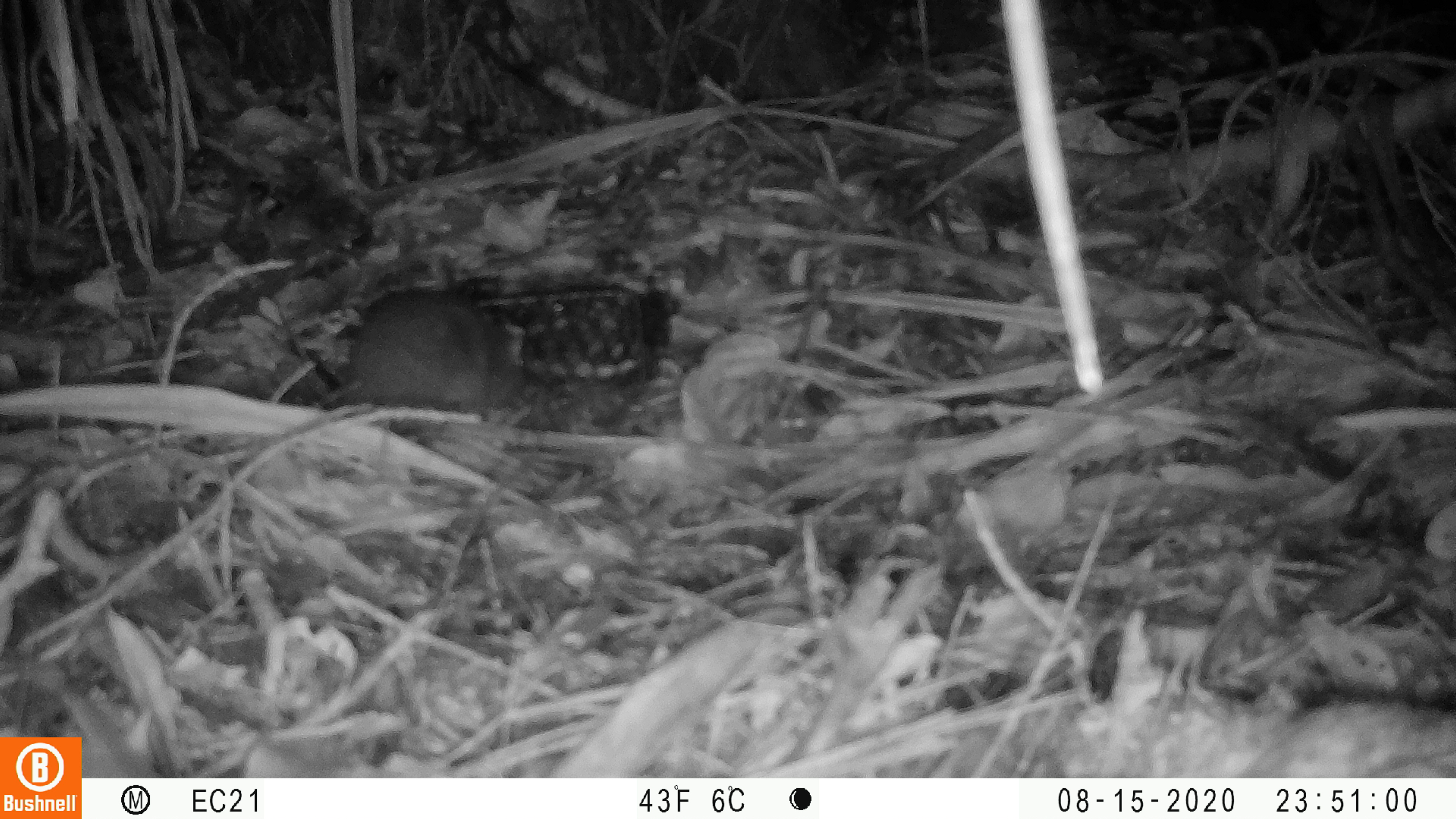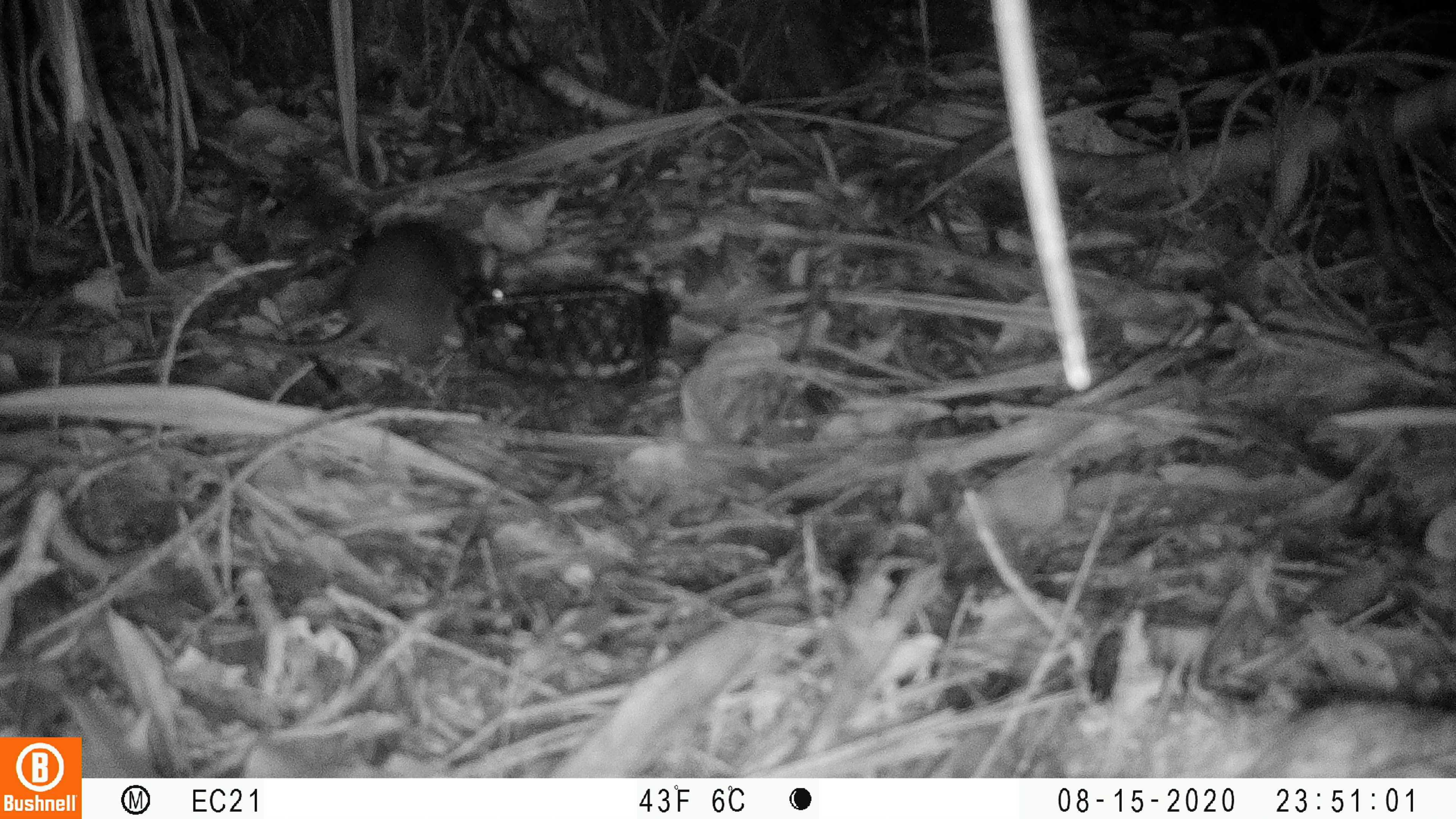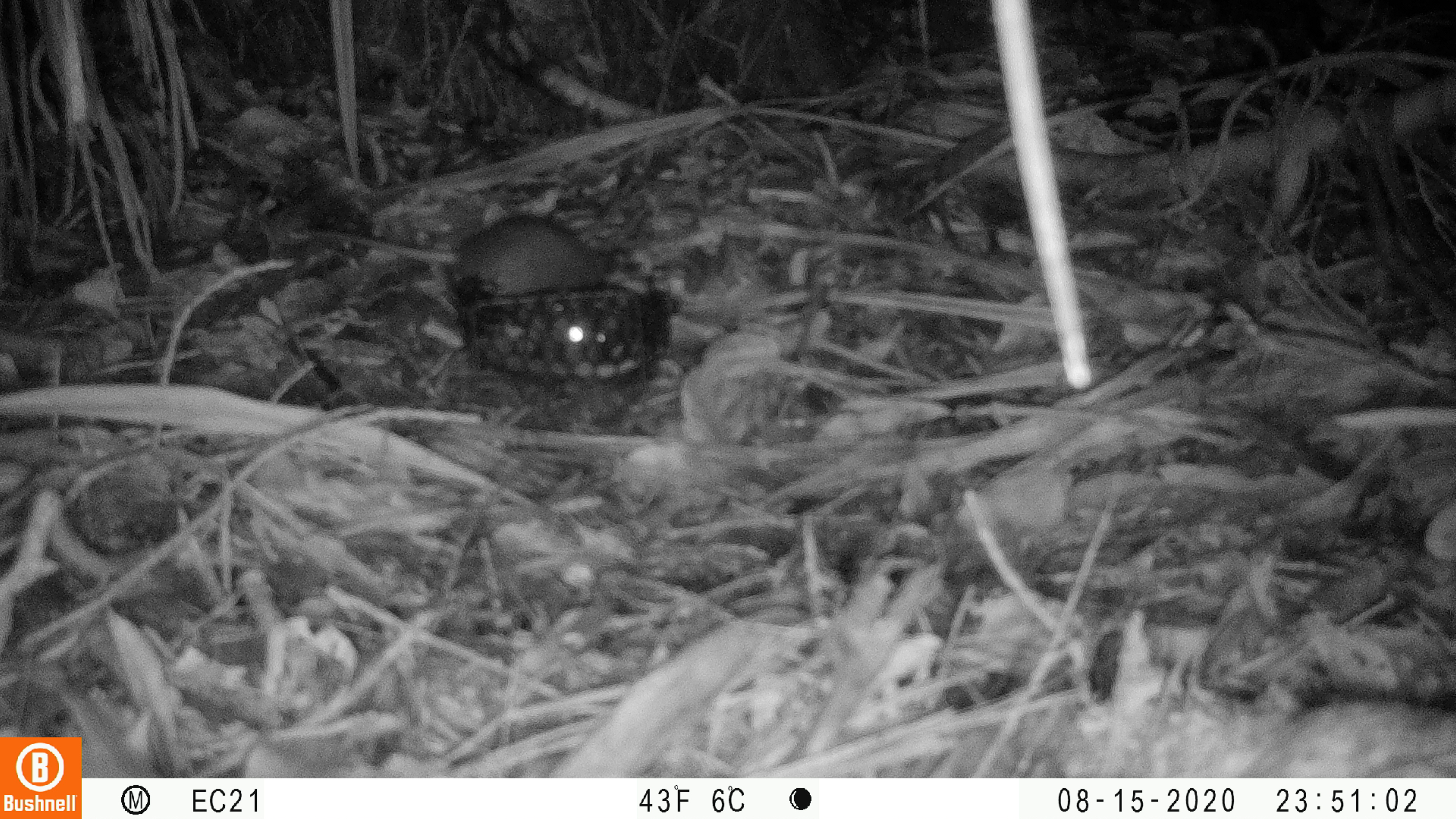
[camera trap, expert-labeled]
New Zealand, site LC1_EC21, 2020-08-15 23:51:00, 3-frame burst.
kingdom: Animalia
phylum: Chordata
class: Mammalia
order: Rodentia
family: Muridae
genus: Rattus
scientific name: Rattus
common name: rat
Rat (Rattus).